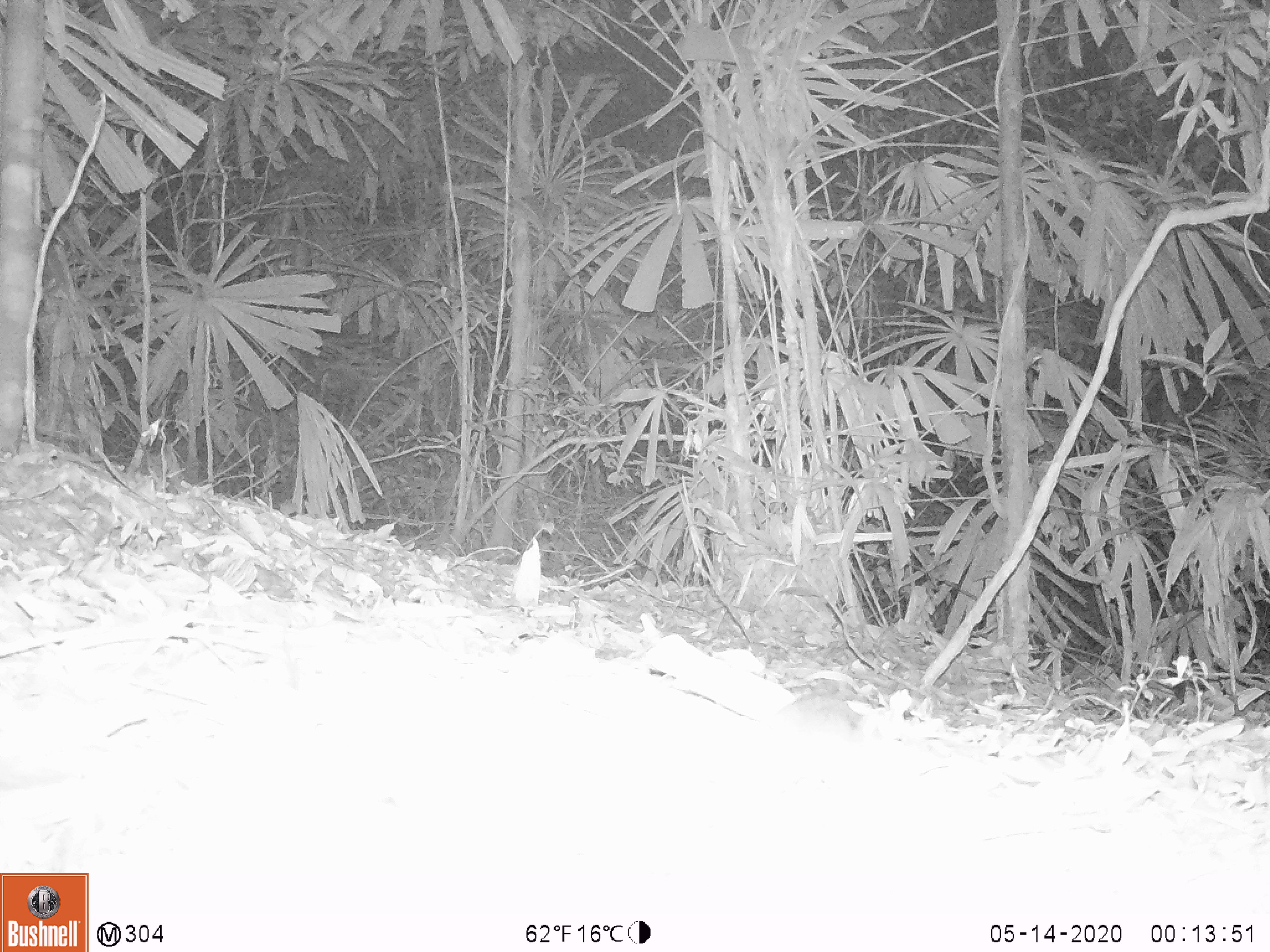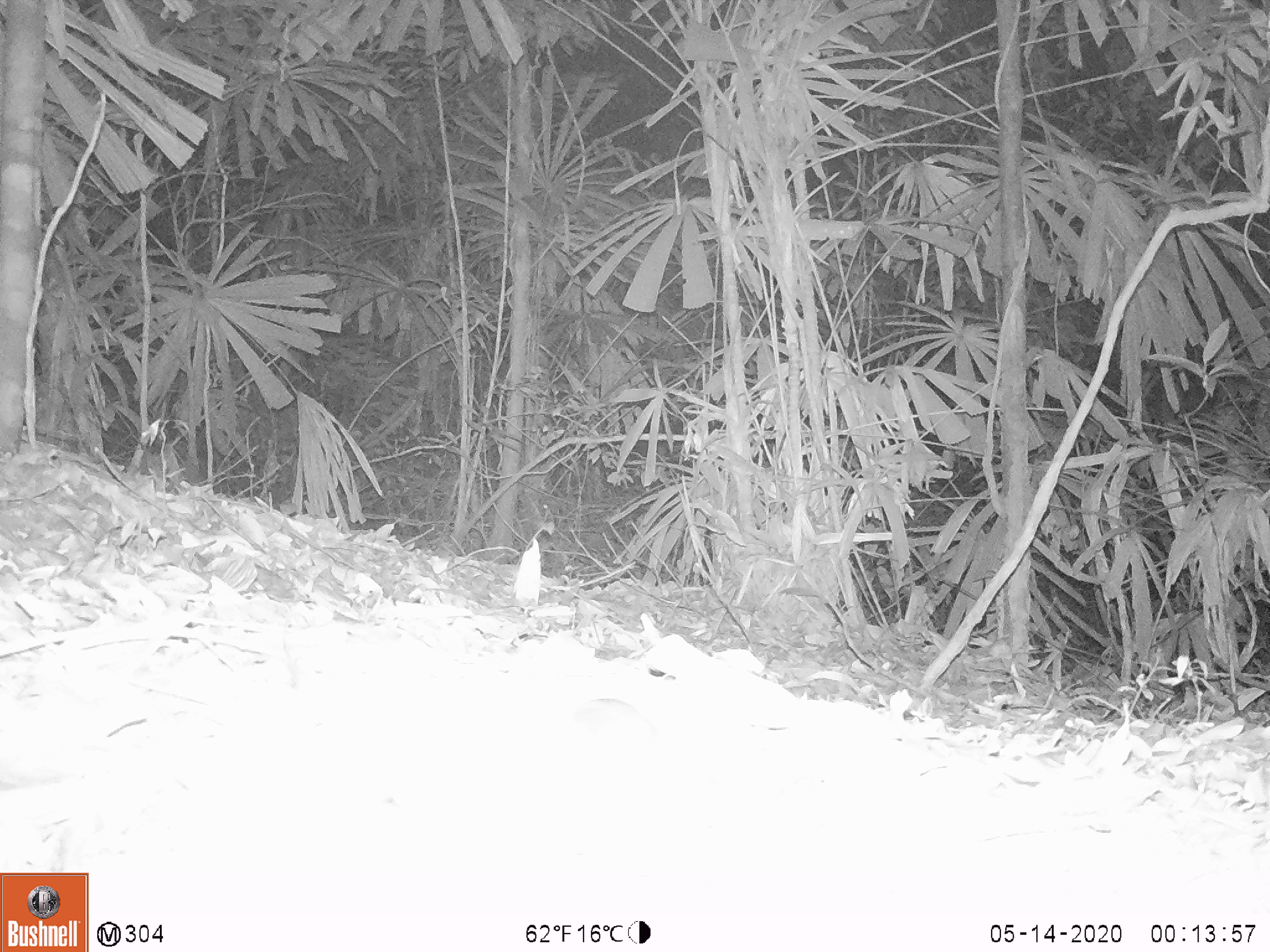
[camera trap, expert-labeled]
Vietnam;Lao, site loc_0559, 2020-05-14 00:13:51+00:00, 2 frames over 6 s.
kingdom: Animalia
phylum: Chordata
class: Mammalia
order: Rodentia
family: Muridae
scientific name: Muridae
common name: old-world mice and rats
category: unidentified murid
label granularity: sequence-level